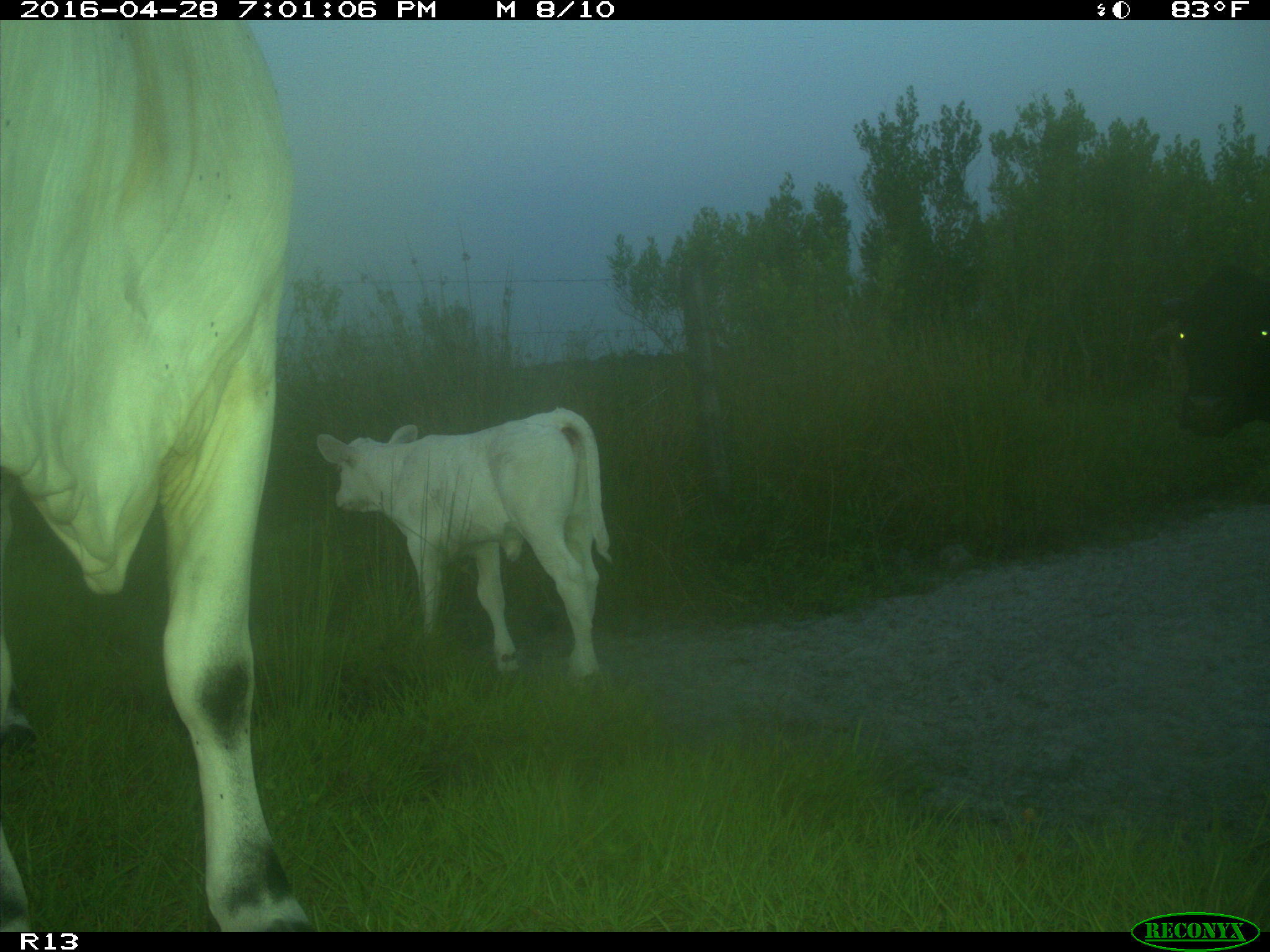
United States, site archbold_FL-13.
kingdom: Animalia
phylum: Chordata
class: Mammalia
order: Artiodactyla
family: Bovidae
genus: Bos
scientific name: Bos taurus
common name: domestic cow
Bos taurus (domestic cow).